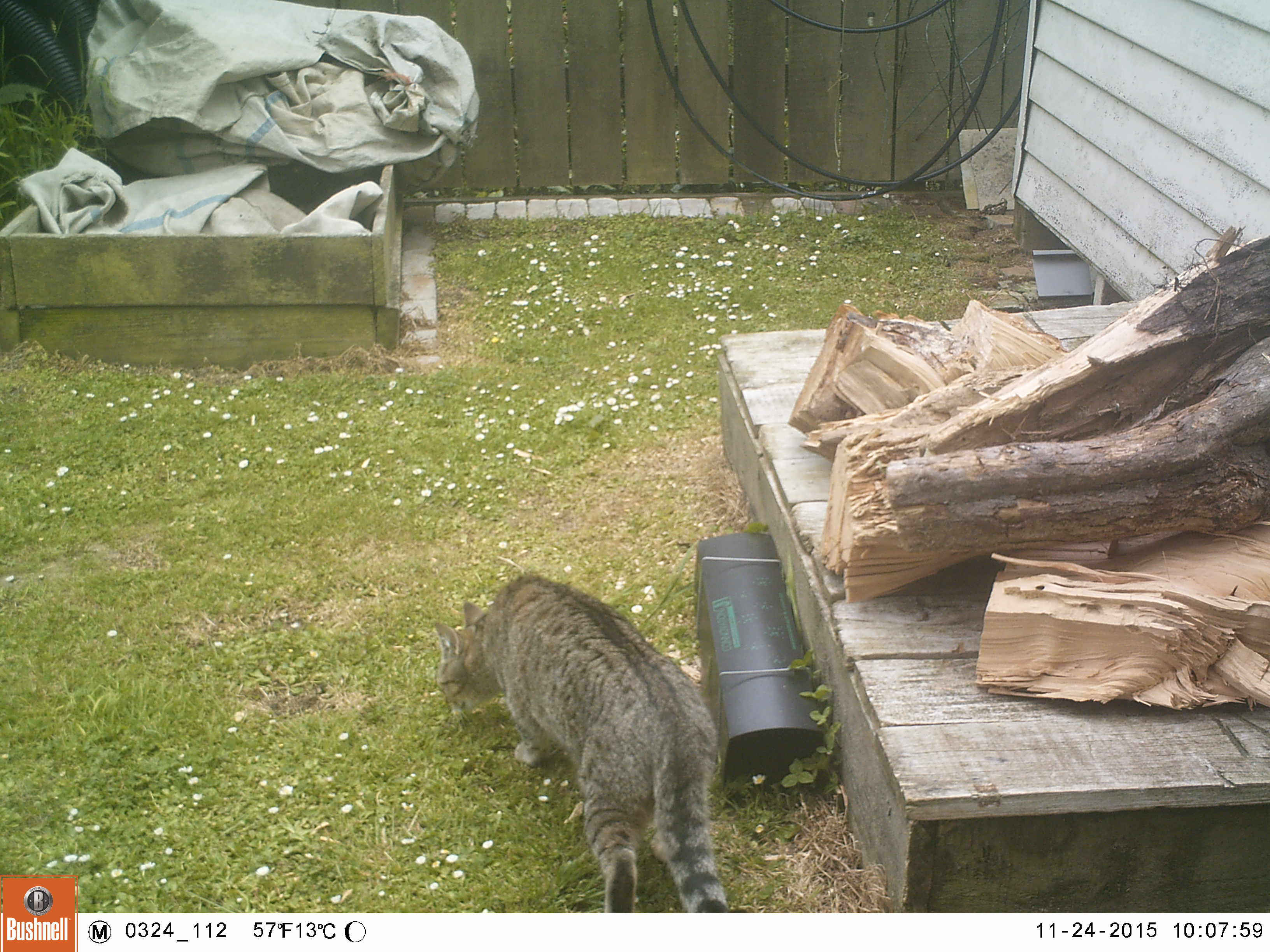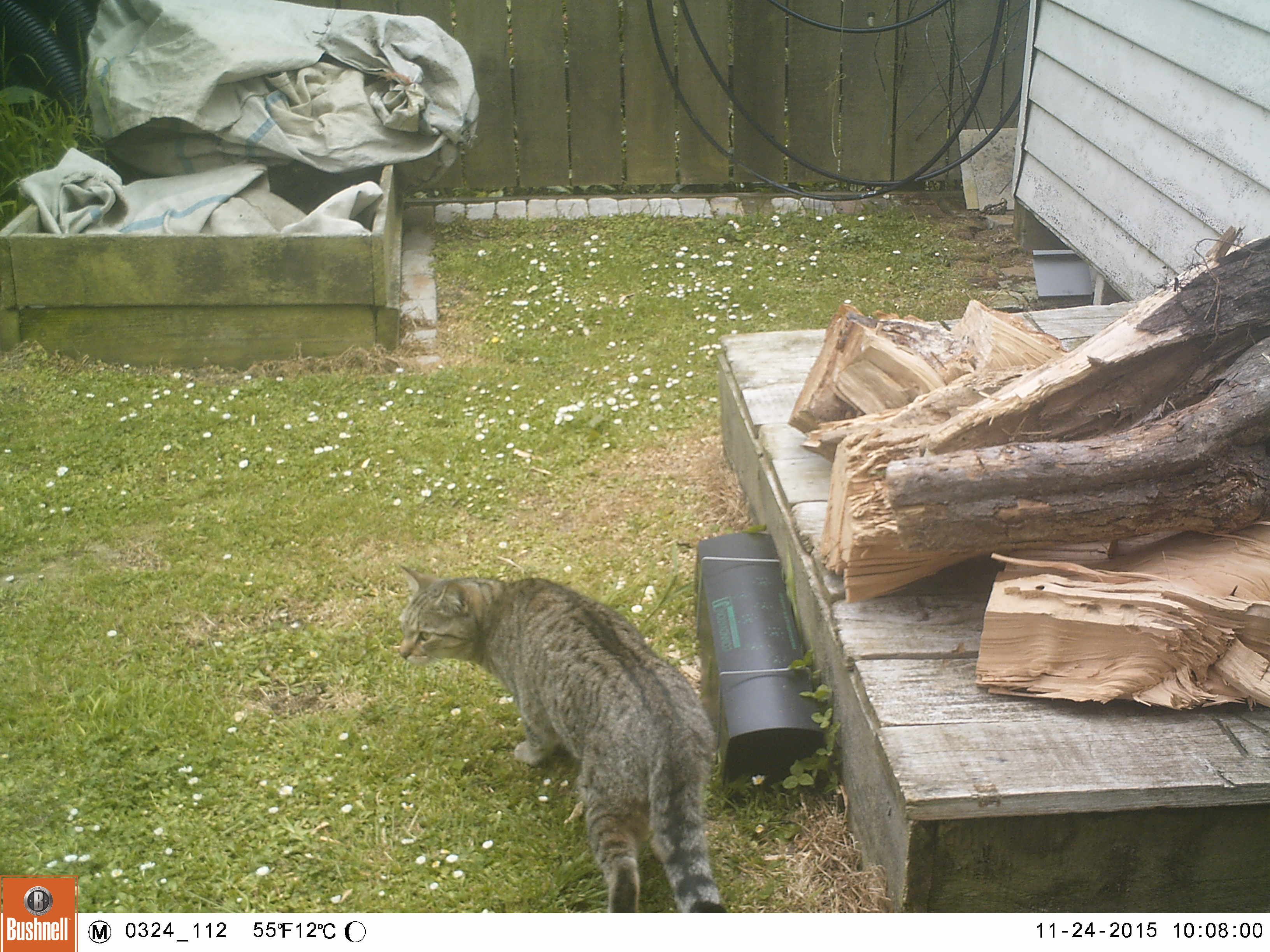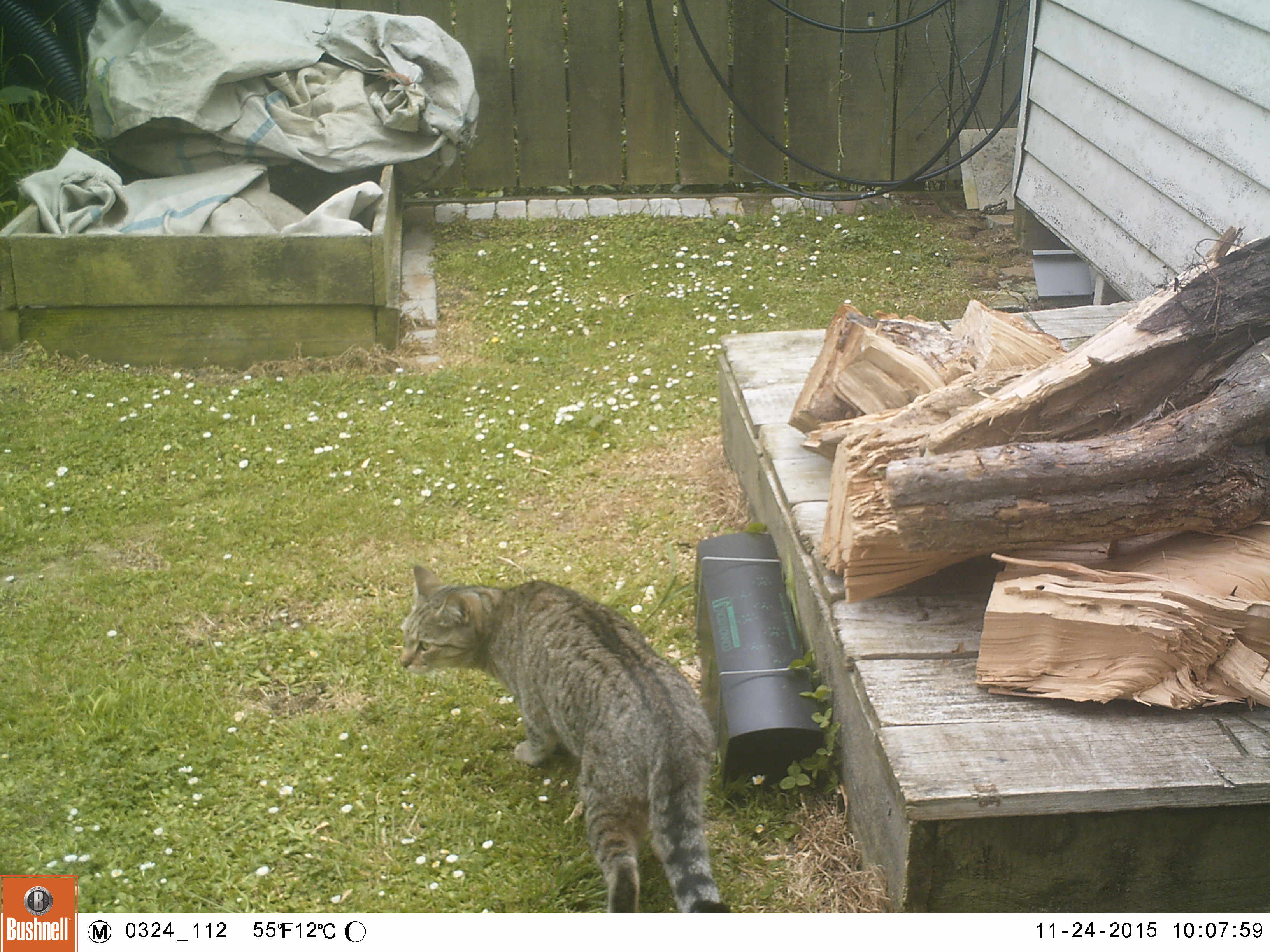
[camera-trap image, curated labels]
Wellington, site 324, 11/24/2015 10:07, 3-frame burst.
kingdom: Animalia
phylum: Chordata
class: Mammalia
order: Carnivora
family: Felidae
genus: Felis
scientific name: Felis catus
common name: cat